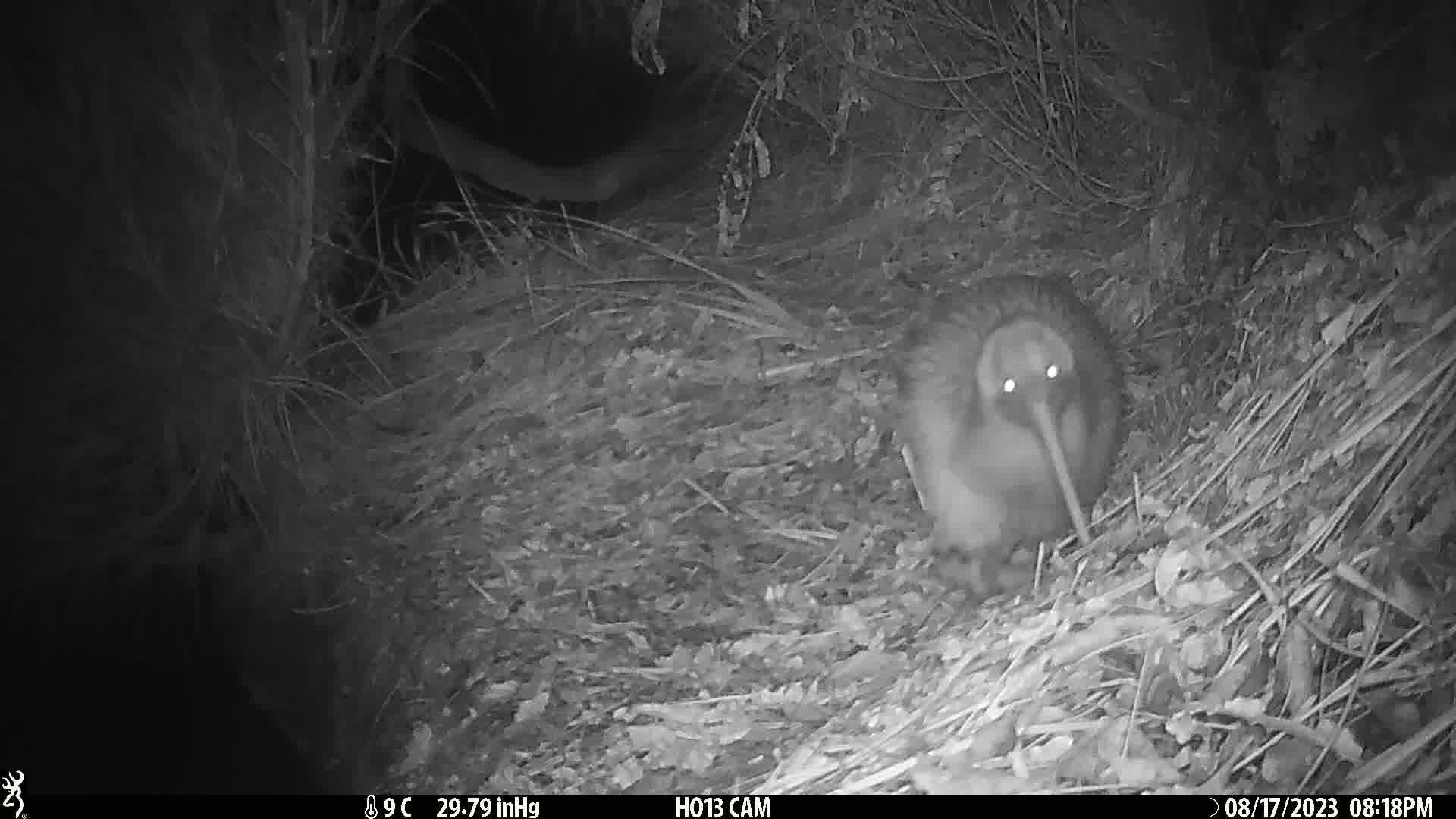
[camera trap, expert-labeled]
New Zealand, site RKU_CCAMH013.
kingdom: Animalia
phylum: Chordata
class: Aves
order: Apterygiformes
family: Apterygidae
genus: Apteryx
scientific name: Apteryx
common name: kiwi